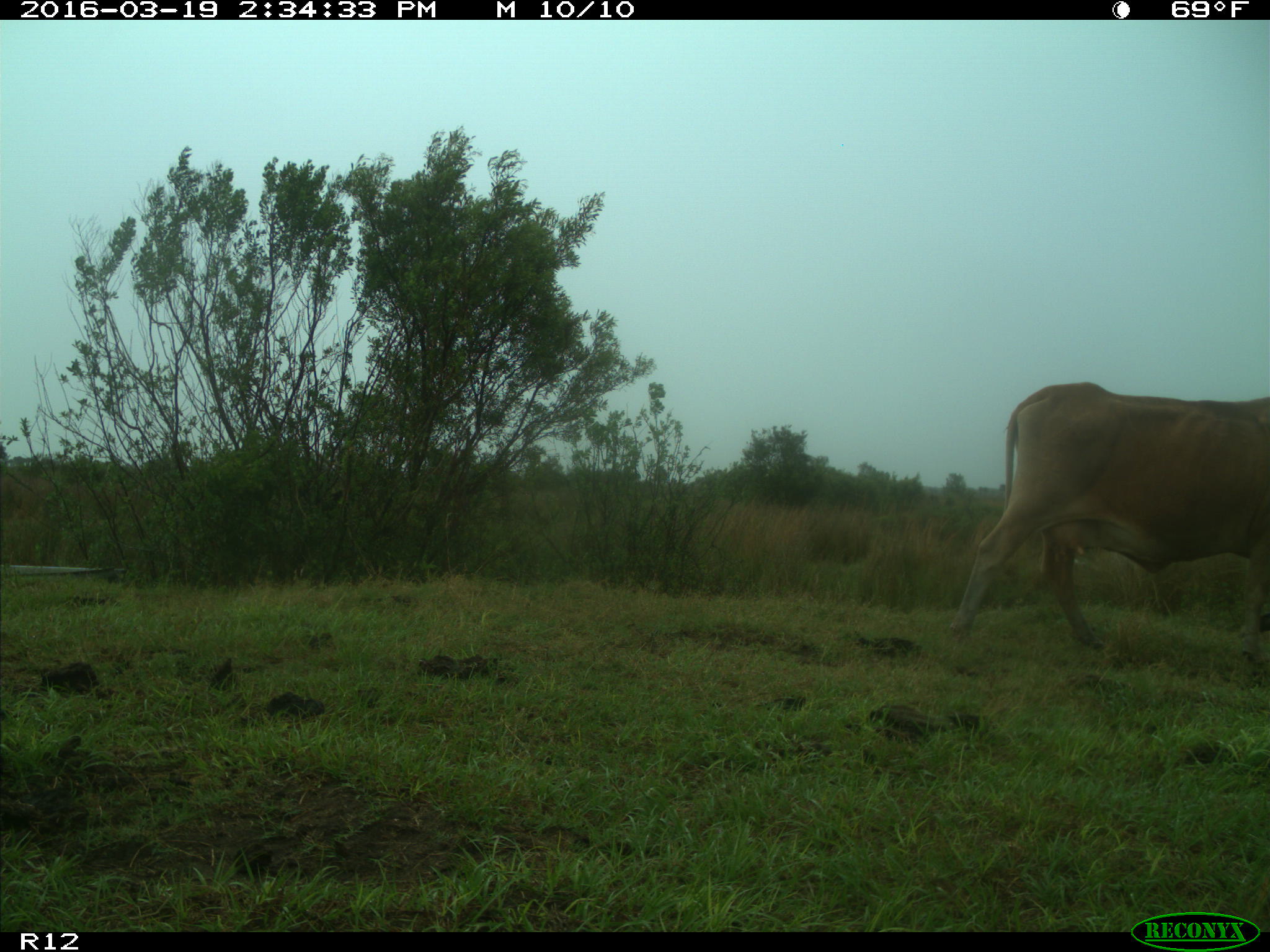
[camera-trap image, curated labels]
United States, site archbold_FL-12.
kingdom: Animalia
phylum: Chordata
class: Mammalia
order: Artiodactyla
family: Bovidae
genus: Bos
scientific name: Bos taurus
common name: domestic cow